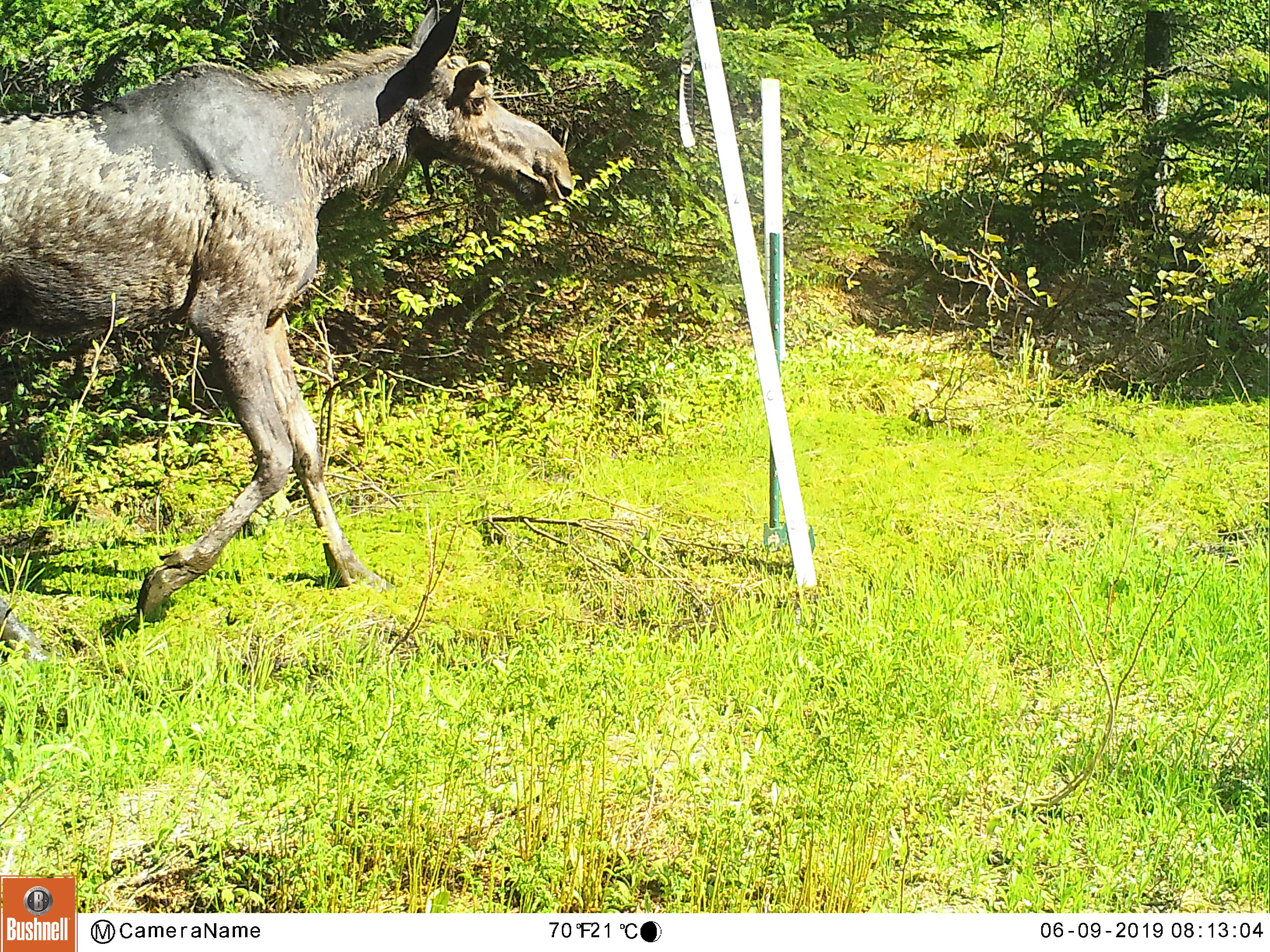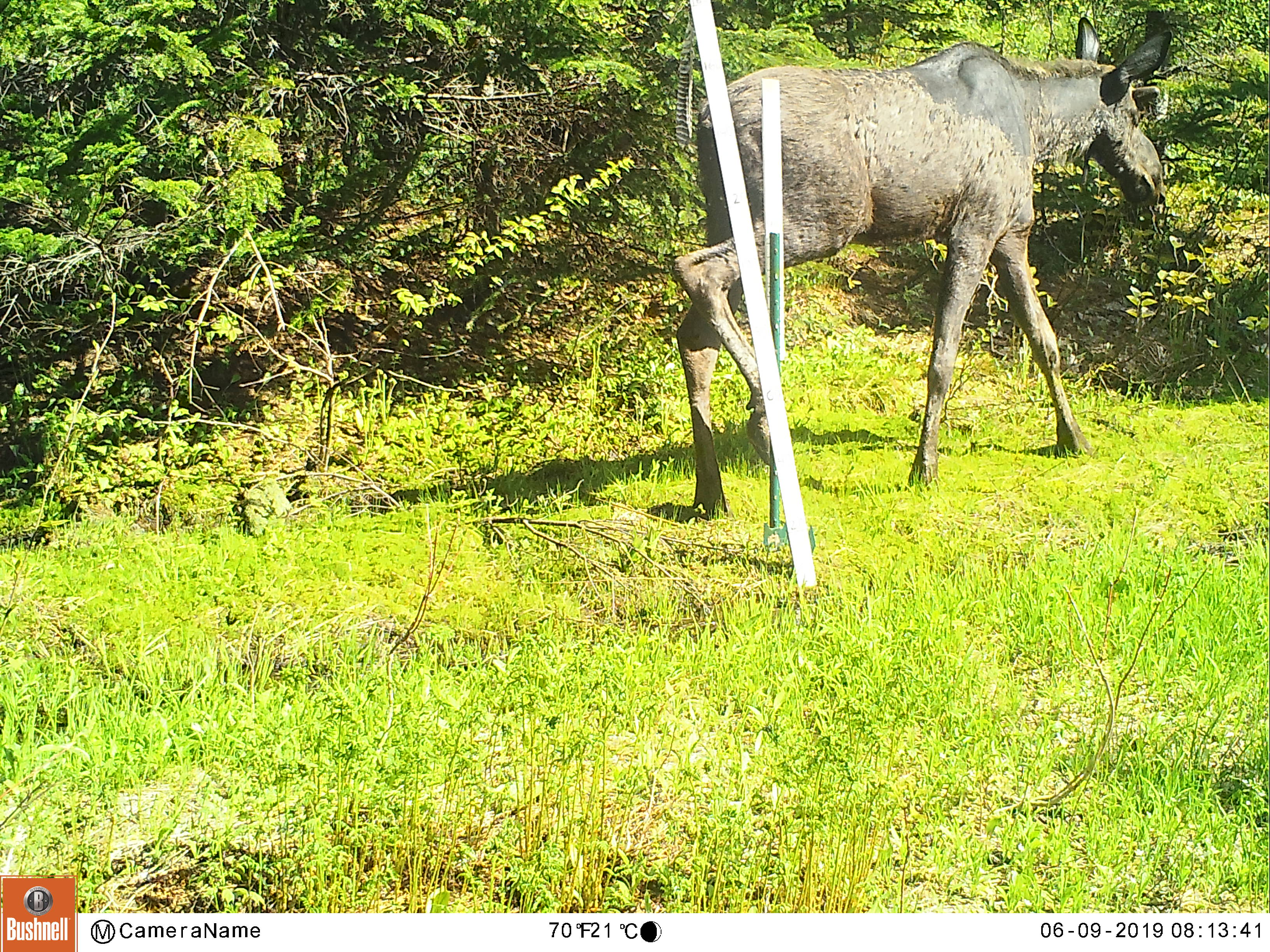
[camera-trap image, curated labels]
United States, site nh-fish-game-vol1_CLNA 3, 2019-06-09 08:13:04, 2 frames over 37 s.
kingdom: Animalia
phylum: Chordata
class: Mammalia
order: Artiodactyla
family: Cervidae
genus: Alces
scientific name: Alces alces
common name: moose